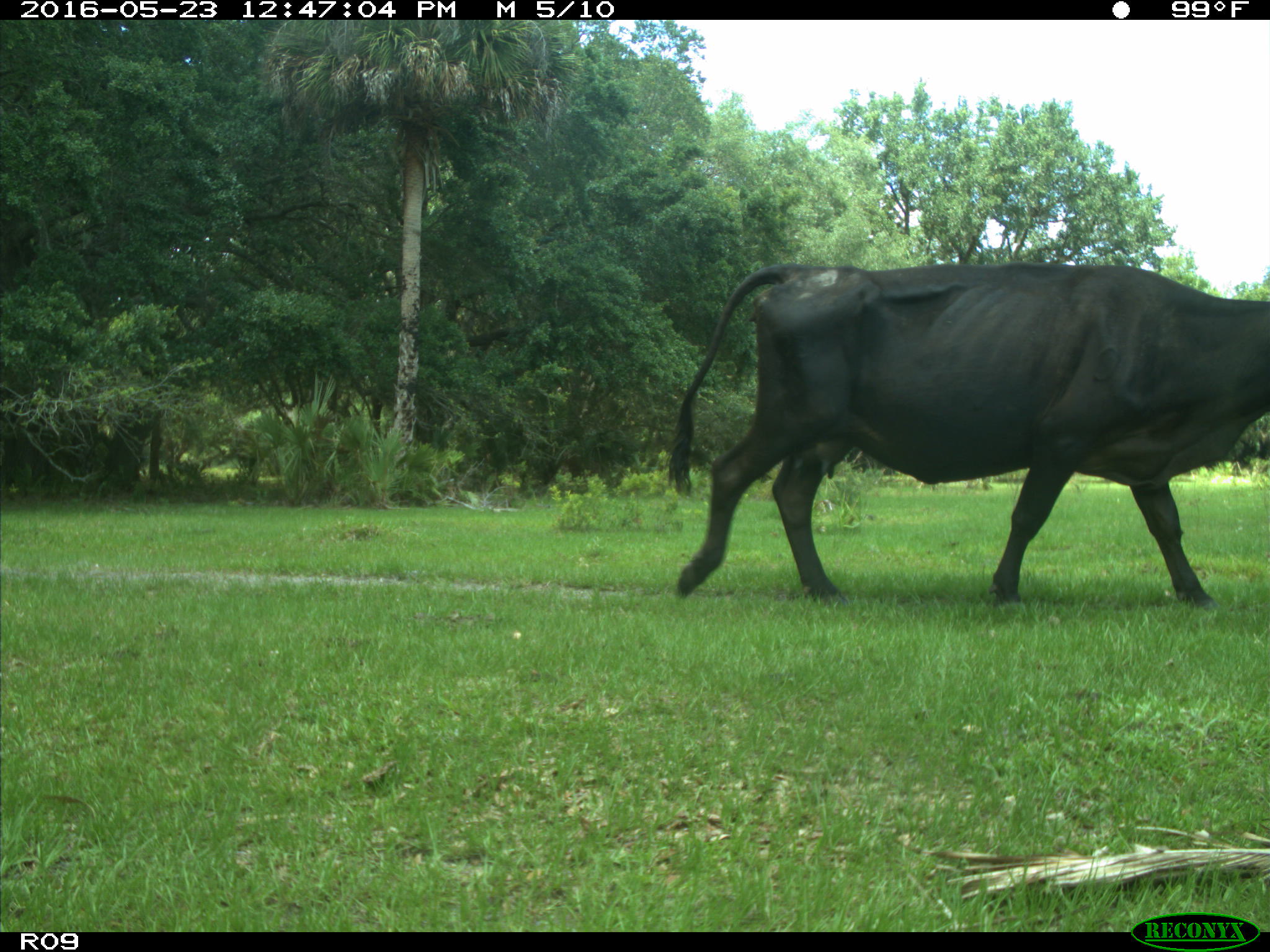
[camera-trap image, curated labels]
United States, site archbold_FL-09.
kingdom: Animalia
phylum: Chordata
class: Mammalia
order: Artiodactyla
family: Bovidae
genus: Bos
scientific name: Bos taurus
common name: domestic cow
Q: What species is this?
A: Bos taurus (domestic cow).